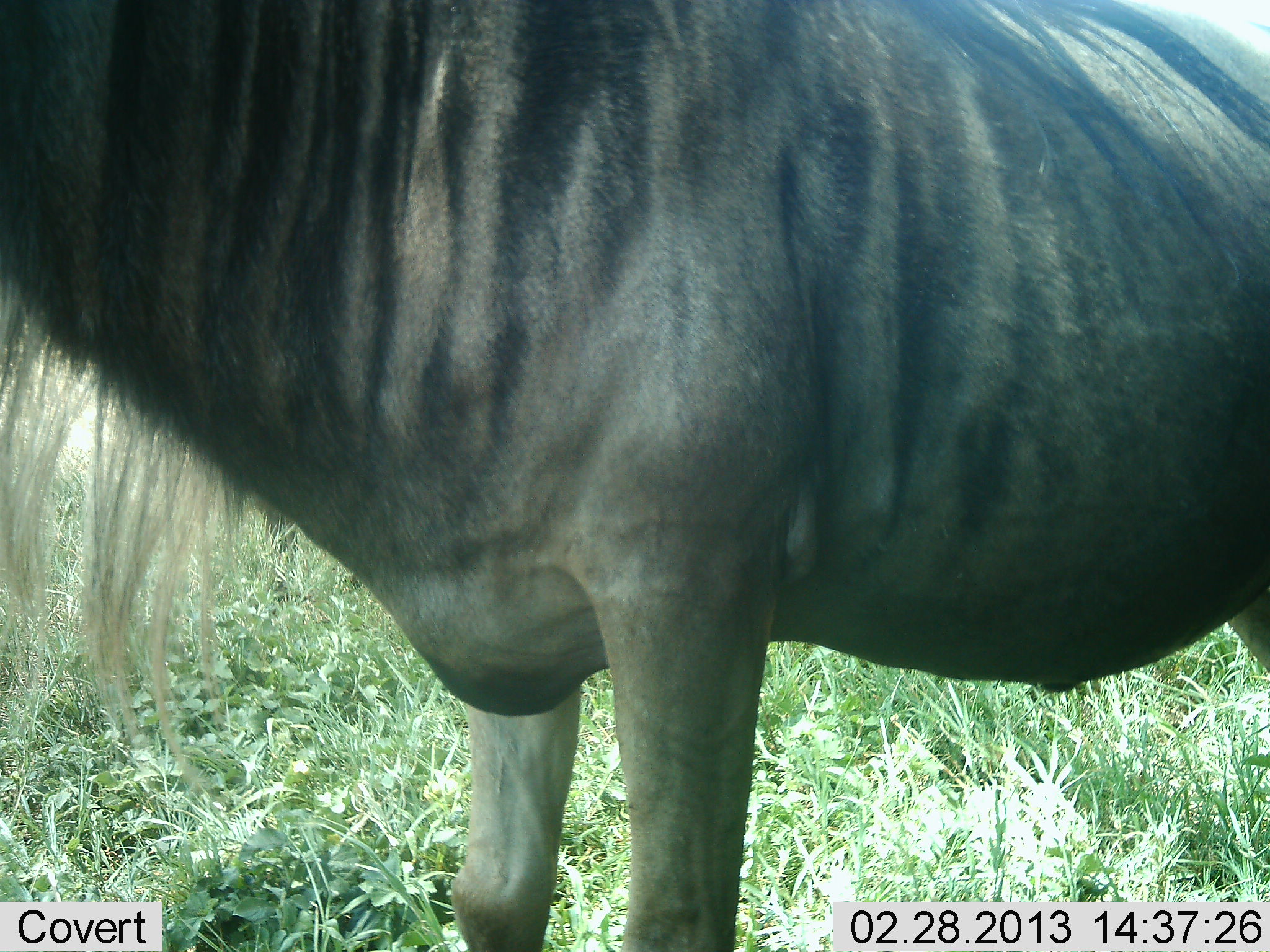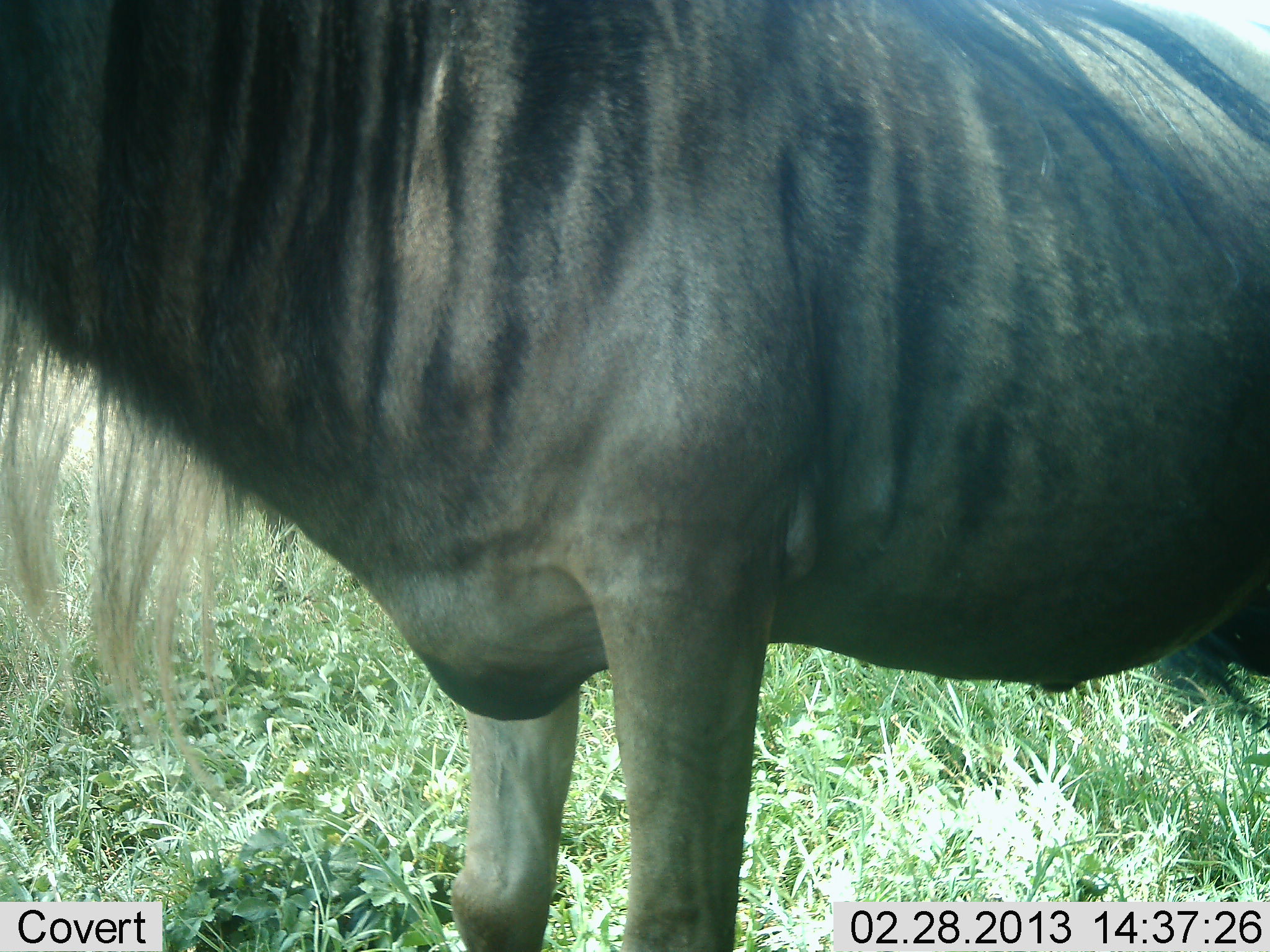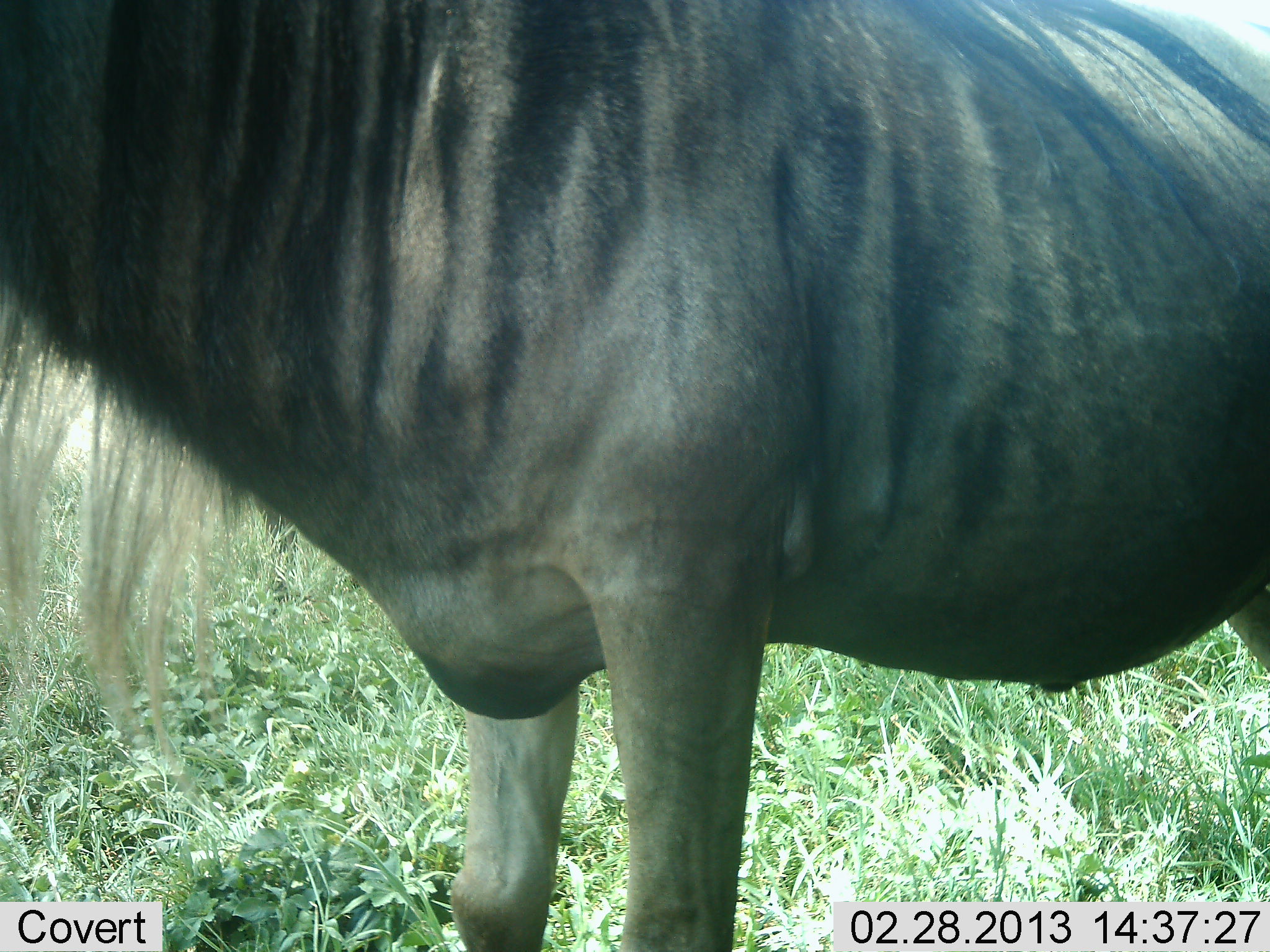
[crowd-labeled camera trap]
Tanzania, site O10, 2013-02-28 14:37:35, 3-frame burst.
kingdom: Animalia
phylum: Chordata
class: Mammalia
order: Artiodactyla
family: Bovidae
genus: Connochaetes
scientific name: Connochaetes taurinus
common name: blue wildebeest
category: wildebeest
Wildebeest (blue wildebeest) (Connochaetes taurinus), count 1. Behavior (volunteer vote fractions): standing 100%, resting 0%, moving 0%, interacting 0%. Young present (vote fraction): 0%. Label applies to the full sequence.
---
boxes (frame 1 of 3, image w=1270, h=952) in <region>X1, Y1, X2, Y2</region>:
animal: <region>0, 1, 1269, 952</region>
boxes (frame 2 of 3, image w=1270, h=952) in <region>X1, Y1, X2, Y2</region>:
animal: <region>1, 1, 1270, 952</region>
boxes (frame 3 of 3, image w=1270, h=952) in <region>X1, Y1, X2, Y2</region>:
animal: <region>1, 1, 1270, 952</region>